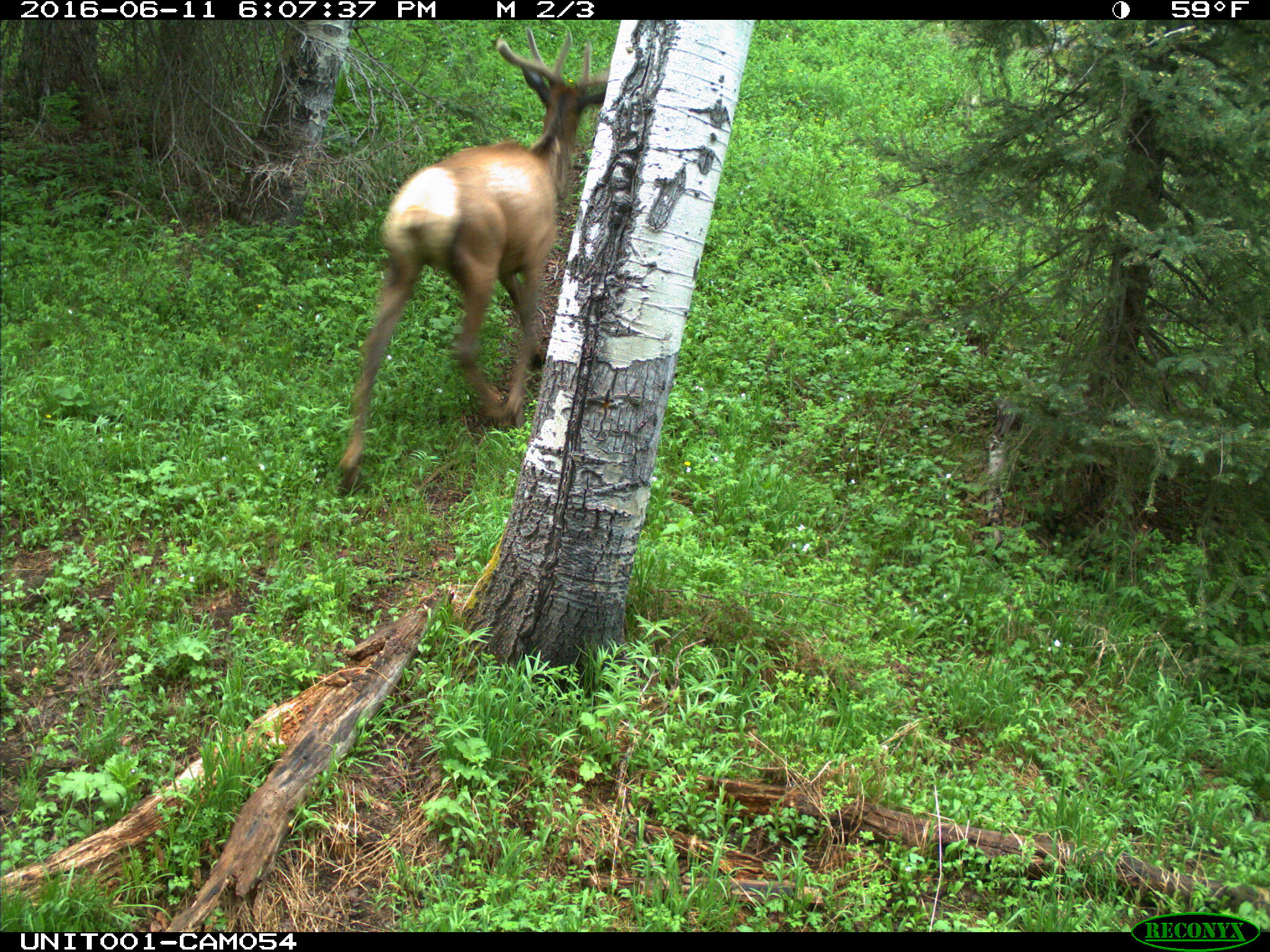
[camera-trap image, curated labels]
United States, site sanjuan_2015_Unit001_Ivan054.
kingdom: Animalia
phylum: Chordata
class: Mammalia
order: Artiodactyla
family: Cervidae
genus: Cervus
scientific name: Cervus elaphus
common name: red deer